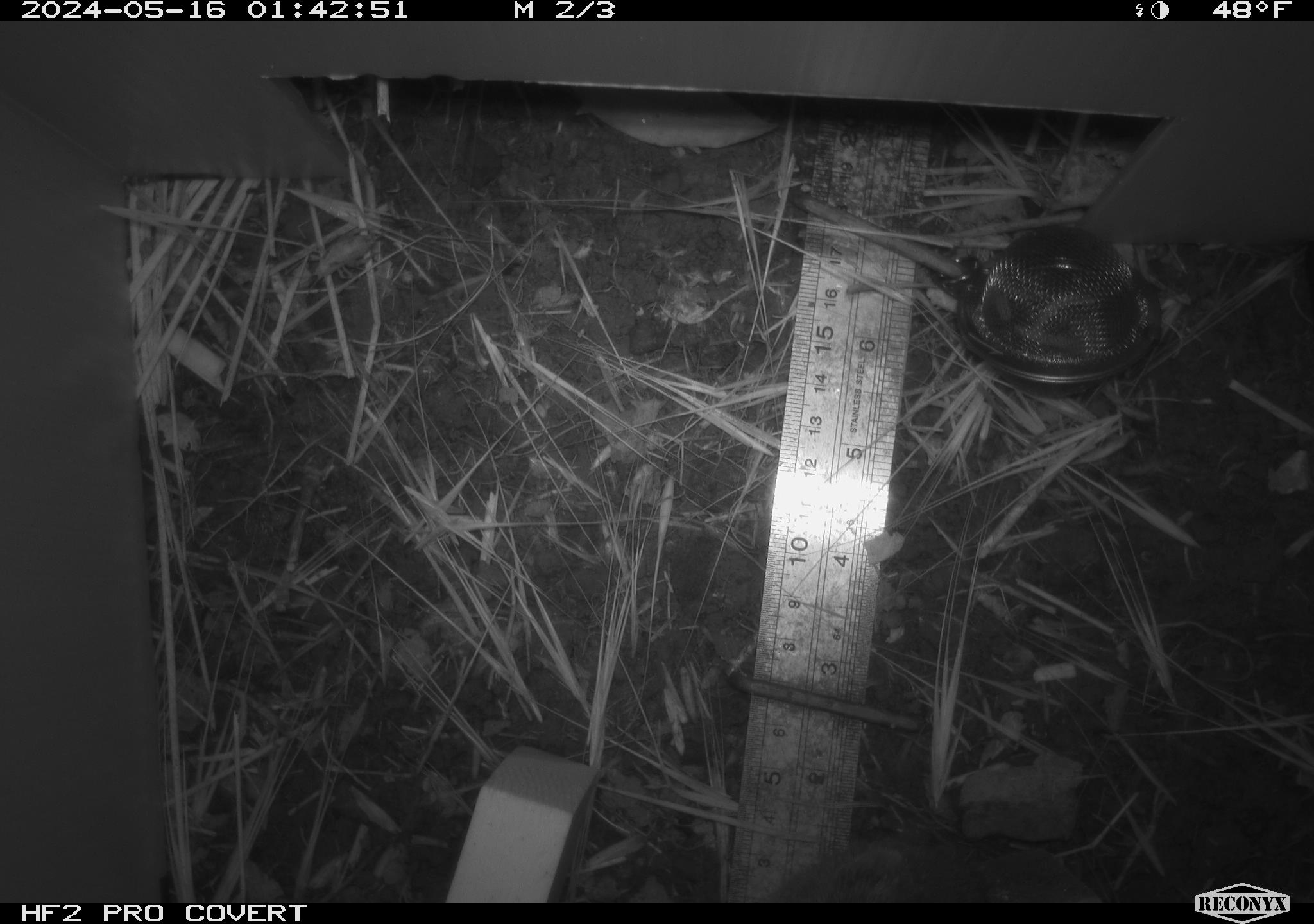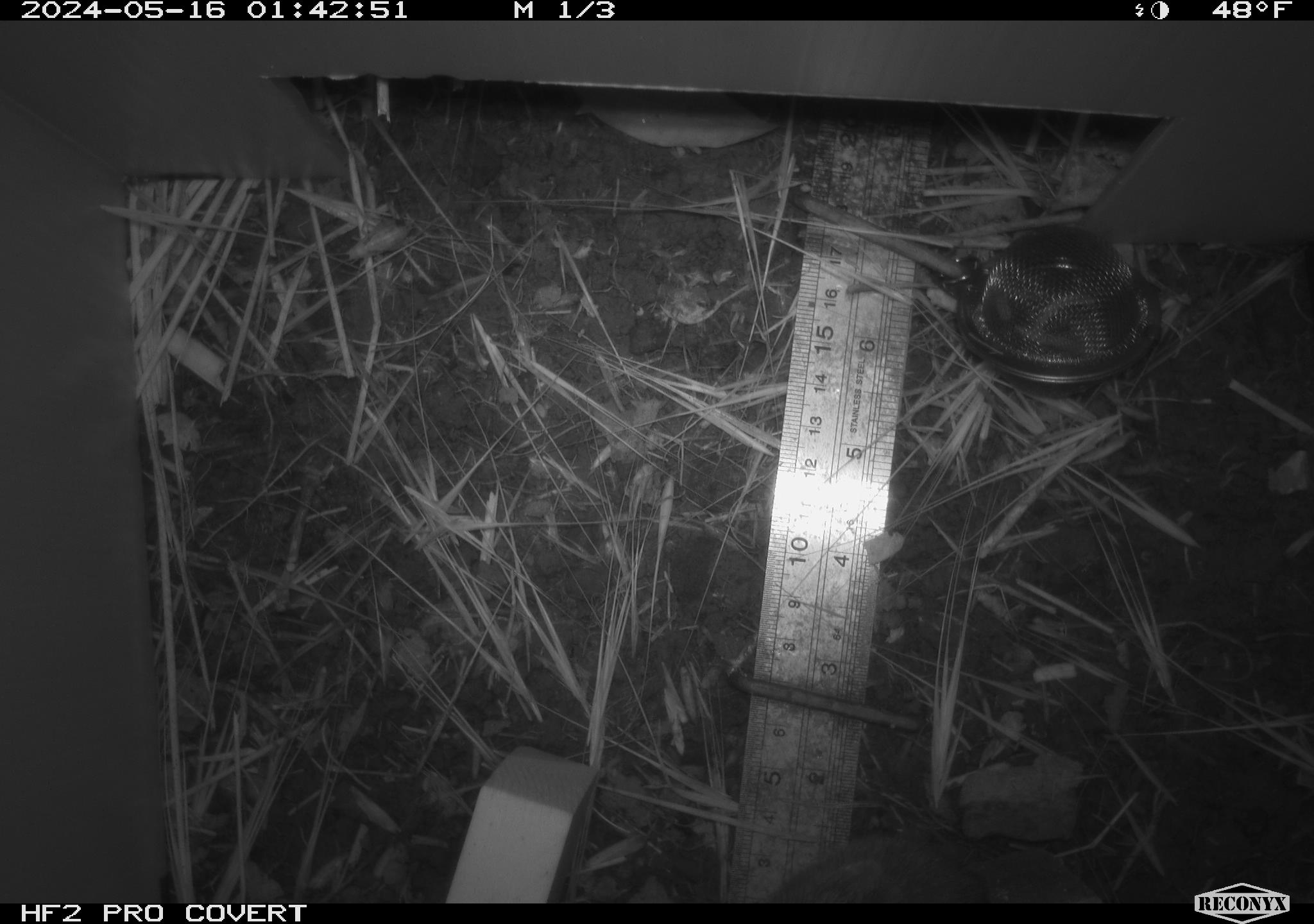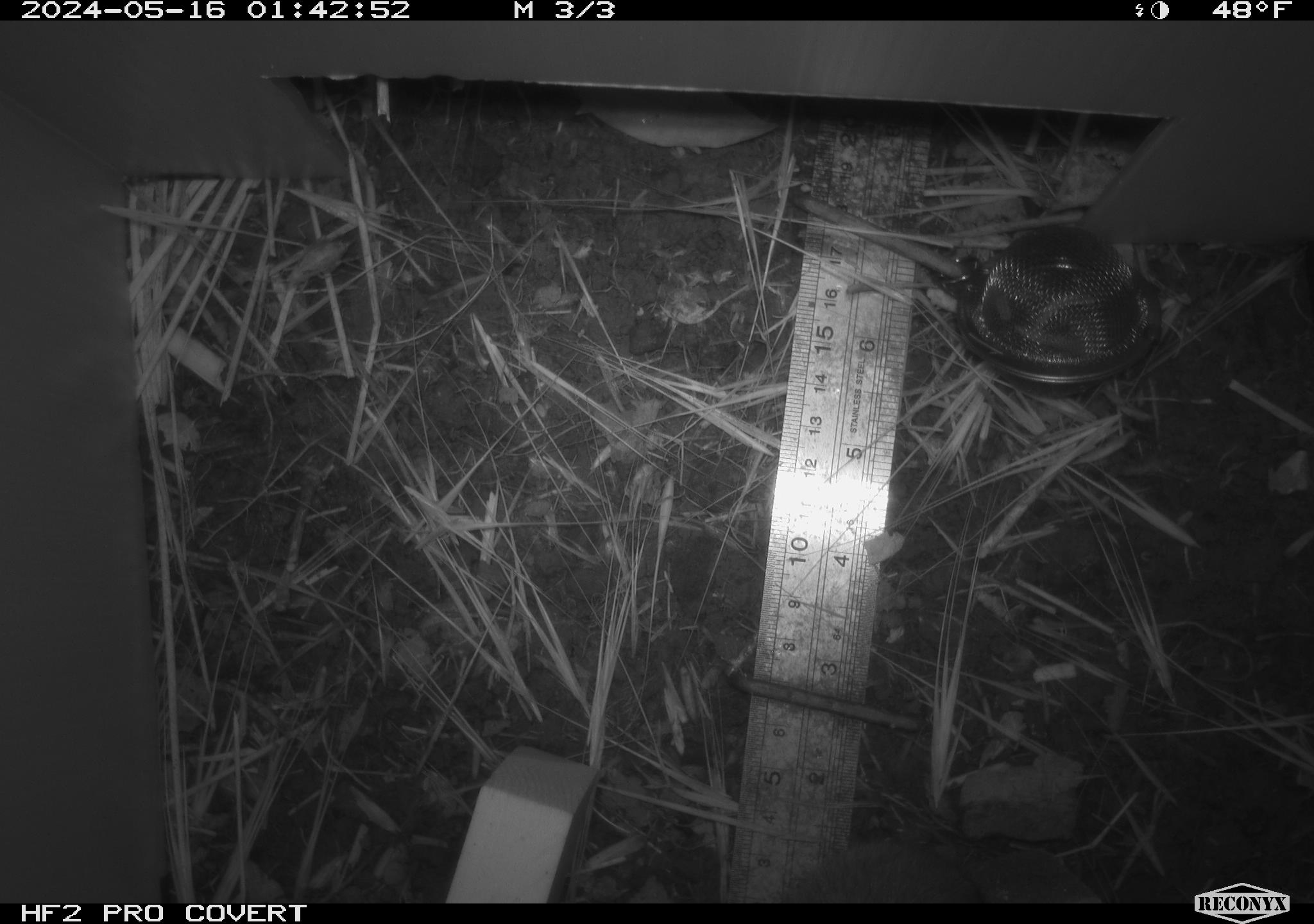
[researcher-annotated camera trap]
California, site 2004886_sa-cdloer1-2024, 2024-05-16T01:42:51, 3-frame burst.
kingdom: Animalia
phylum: Chordata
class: Mammalia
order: Rodentia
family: Cricetidae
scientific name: Arvicolinae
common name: voles, lemmings, and muskrats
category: arvicolinae subfamily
Arvicolinae subfamily (voles, lemmings, and muskrats) (Arvicolinae).